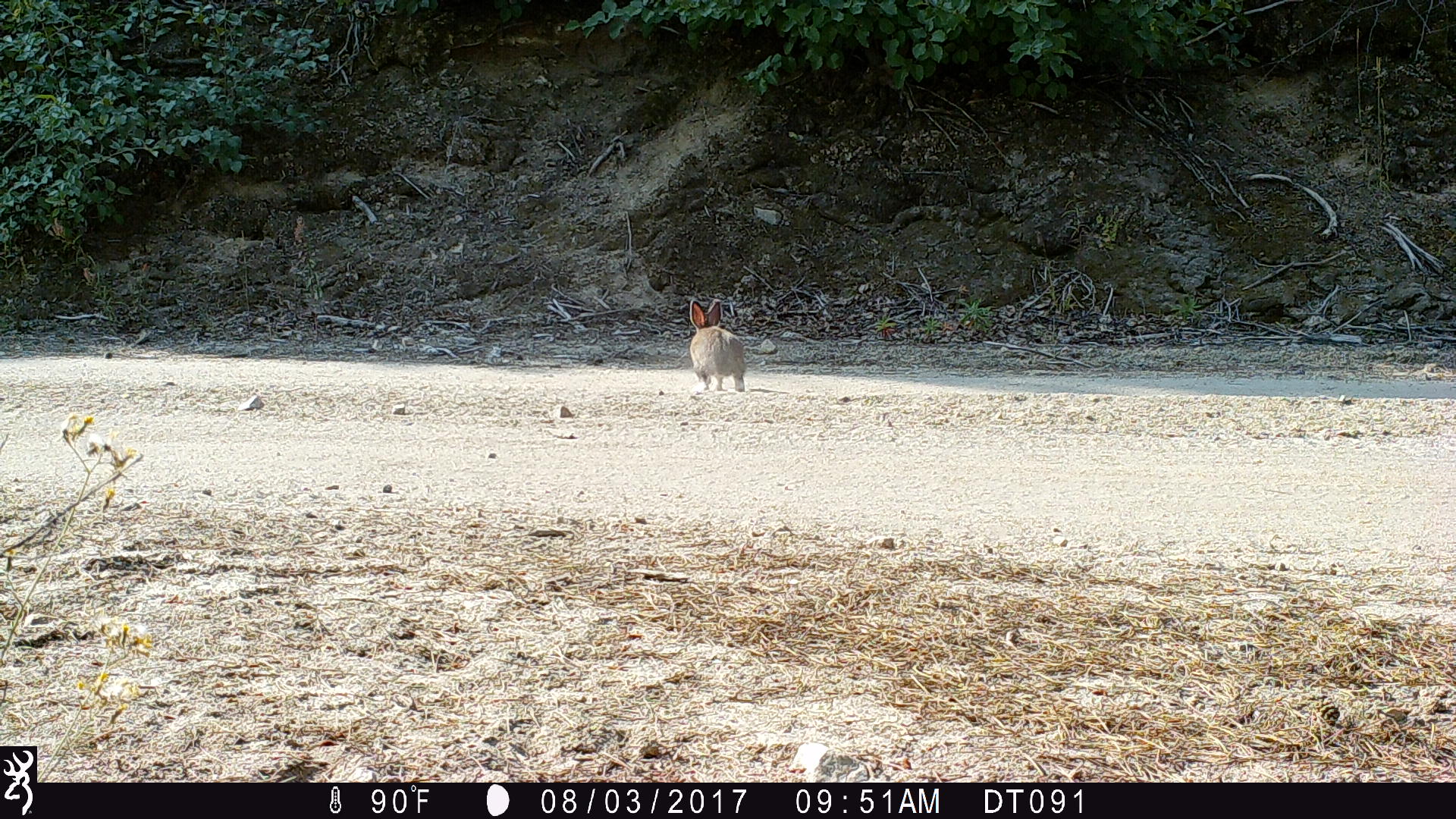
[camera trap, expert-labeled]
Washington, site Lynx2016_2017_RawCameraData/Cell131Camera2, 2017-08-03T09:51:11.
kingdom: Animalia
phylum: Chordata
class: Mammalia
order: Lagomorpha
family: Leporidae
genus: Lepus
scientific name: Lepus americanus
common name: snowshoe hare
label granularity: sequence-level